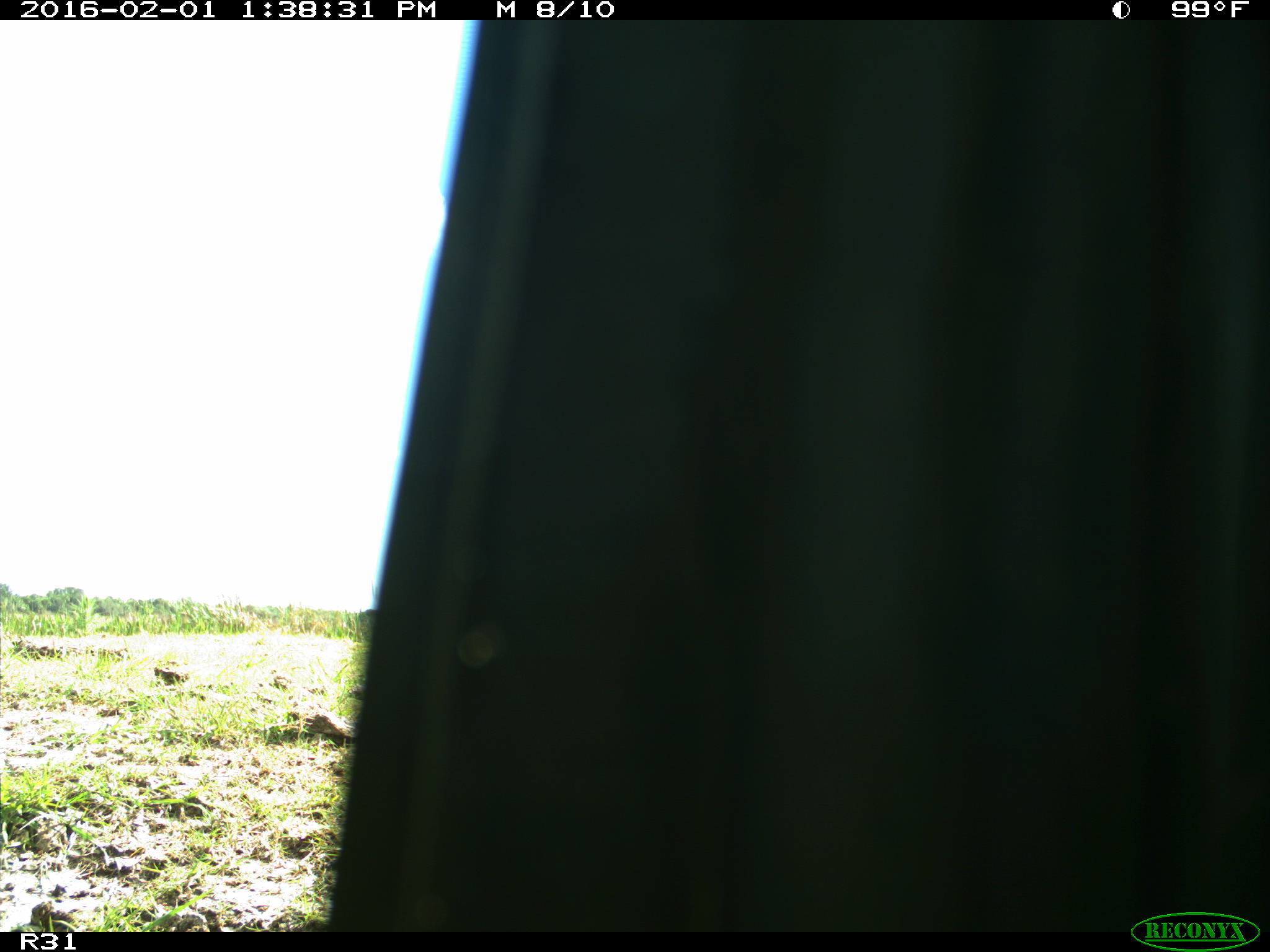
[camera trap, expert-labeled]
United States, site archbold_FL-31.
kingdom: Animalia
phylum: Chordata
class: Aves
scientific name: Aves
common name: birds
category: unidentified bird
Unidentified bird (birds) (Aves).